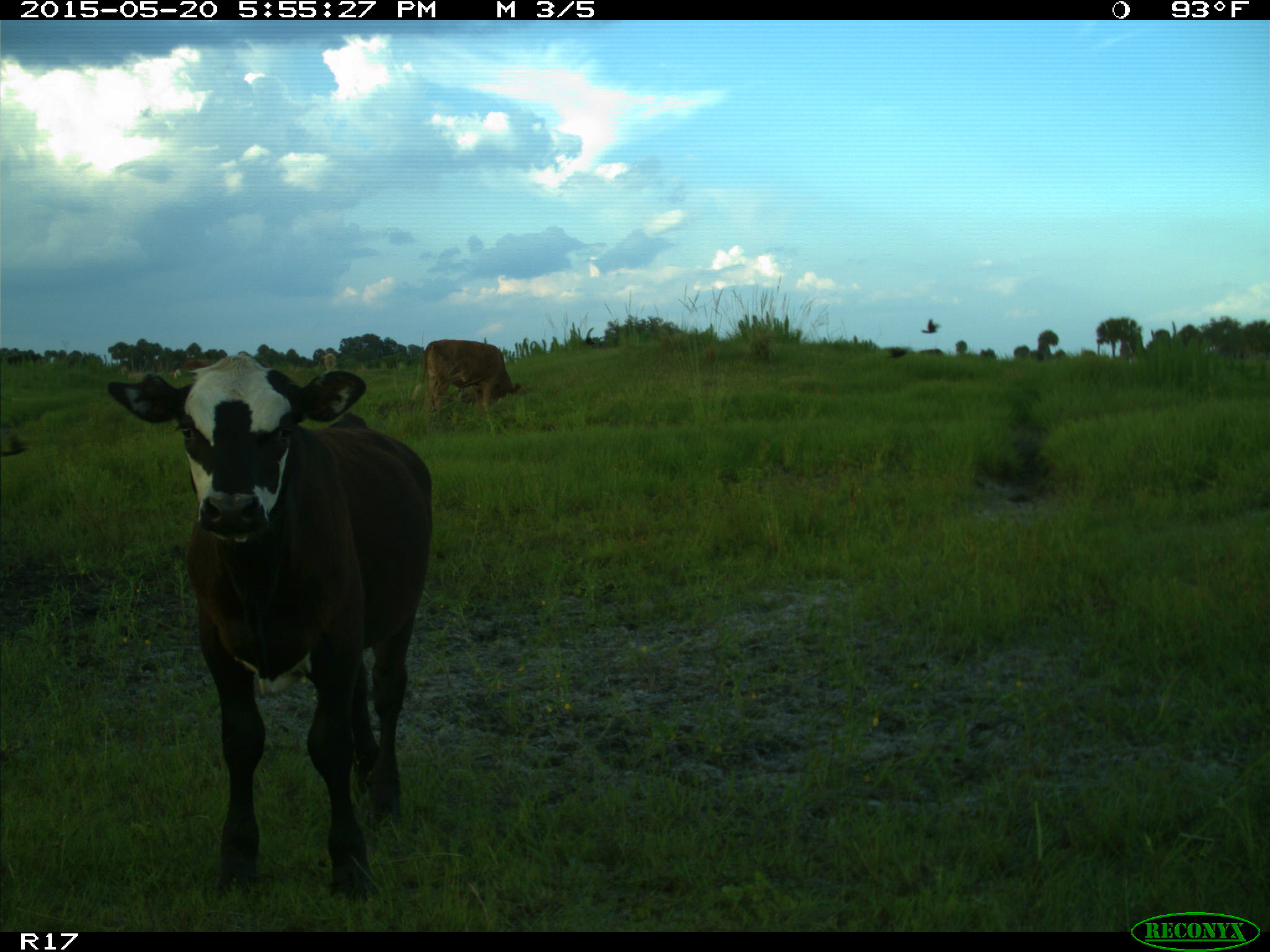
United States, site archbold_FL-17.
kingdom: Animalia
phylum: Chordata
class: Mammalia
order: Artiodactyla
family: Bovidae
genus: Bos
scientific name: Bos taurus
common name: domestic cow